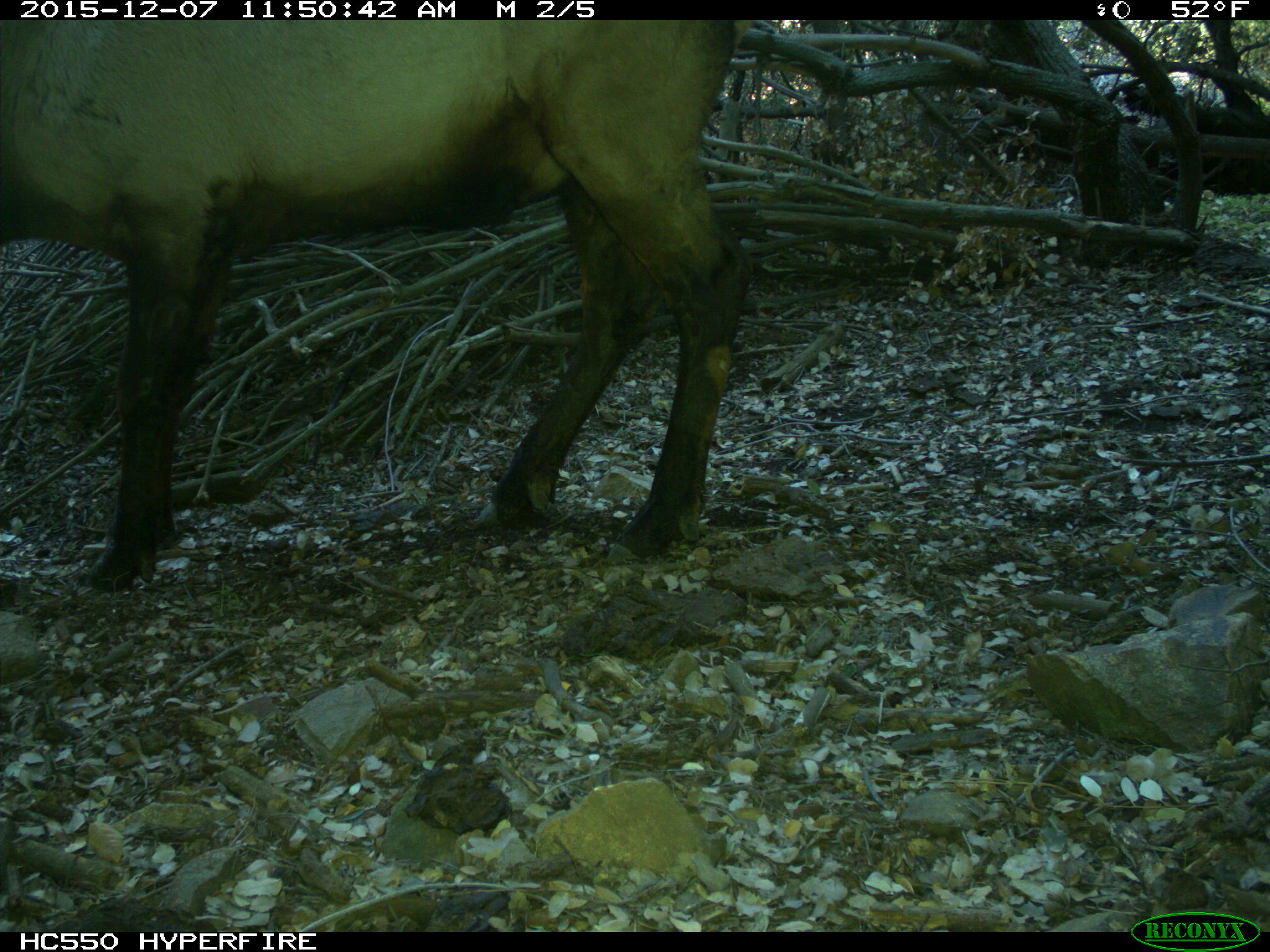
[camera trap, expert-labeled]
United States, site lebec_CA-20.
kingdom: Animalia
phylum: Chordata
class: Mammalia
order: Artiodactyla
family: Cervidae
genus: Cervus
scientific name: Cervus canadensis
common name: elk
Cervus canadensis (elk).